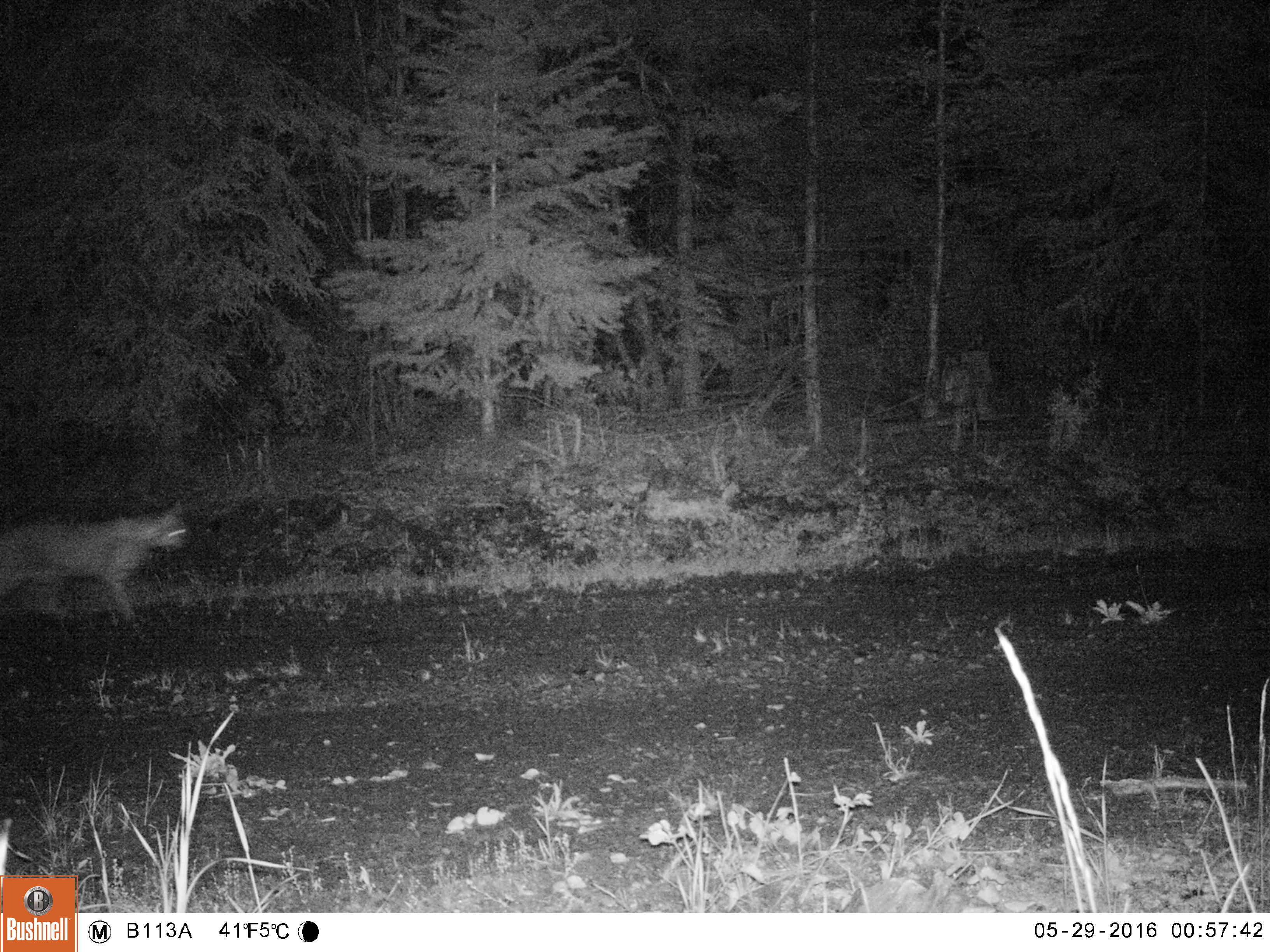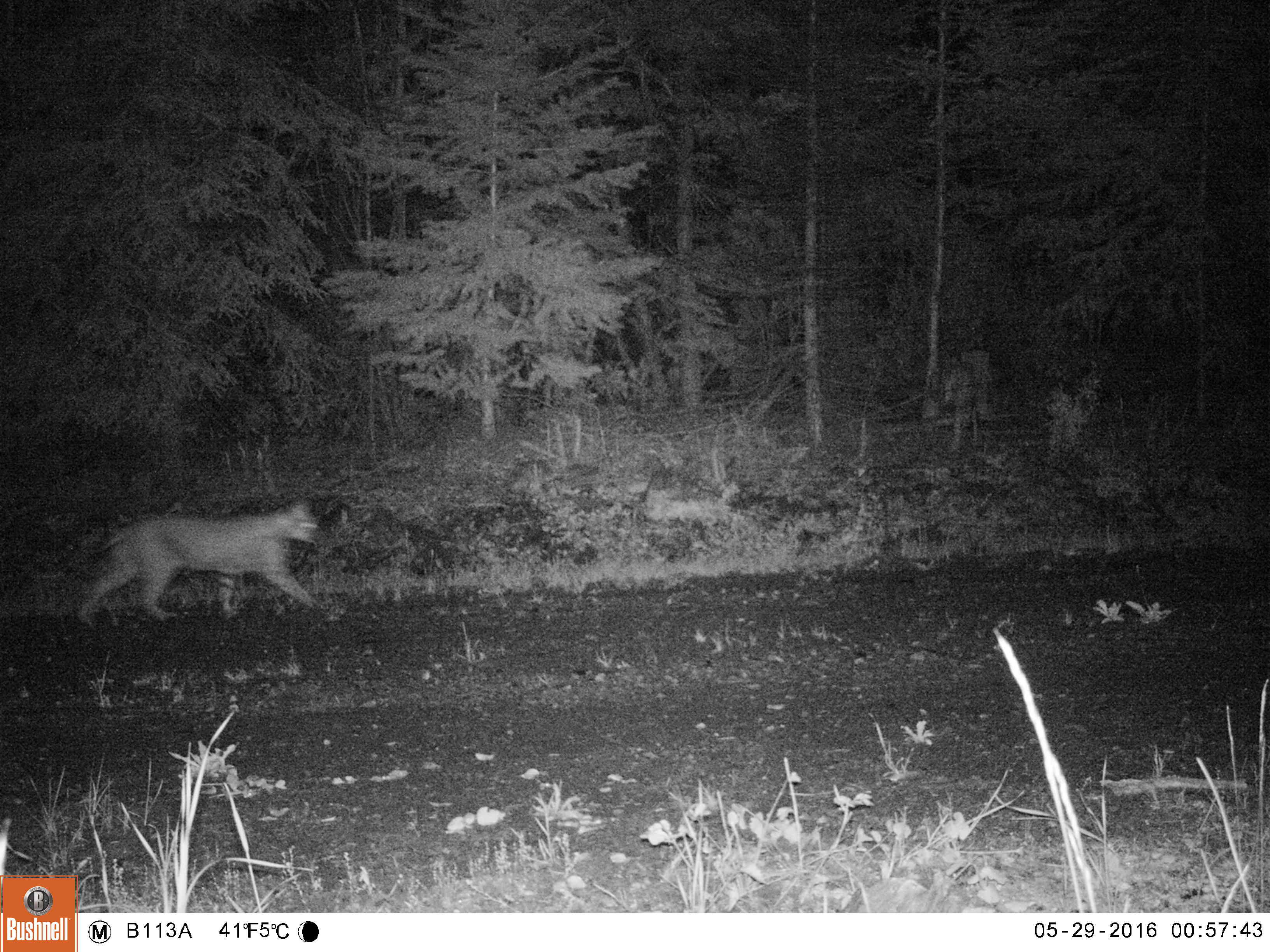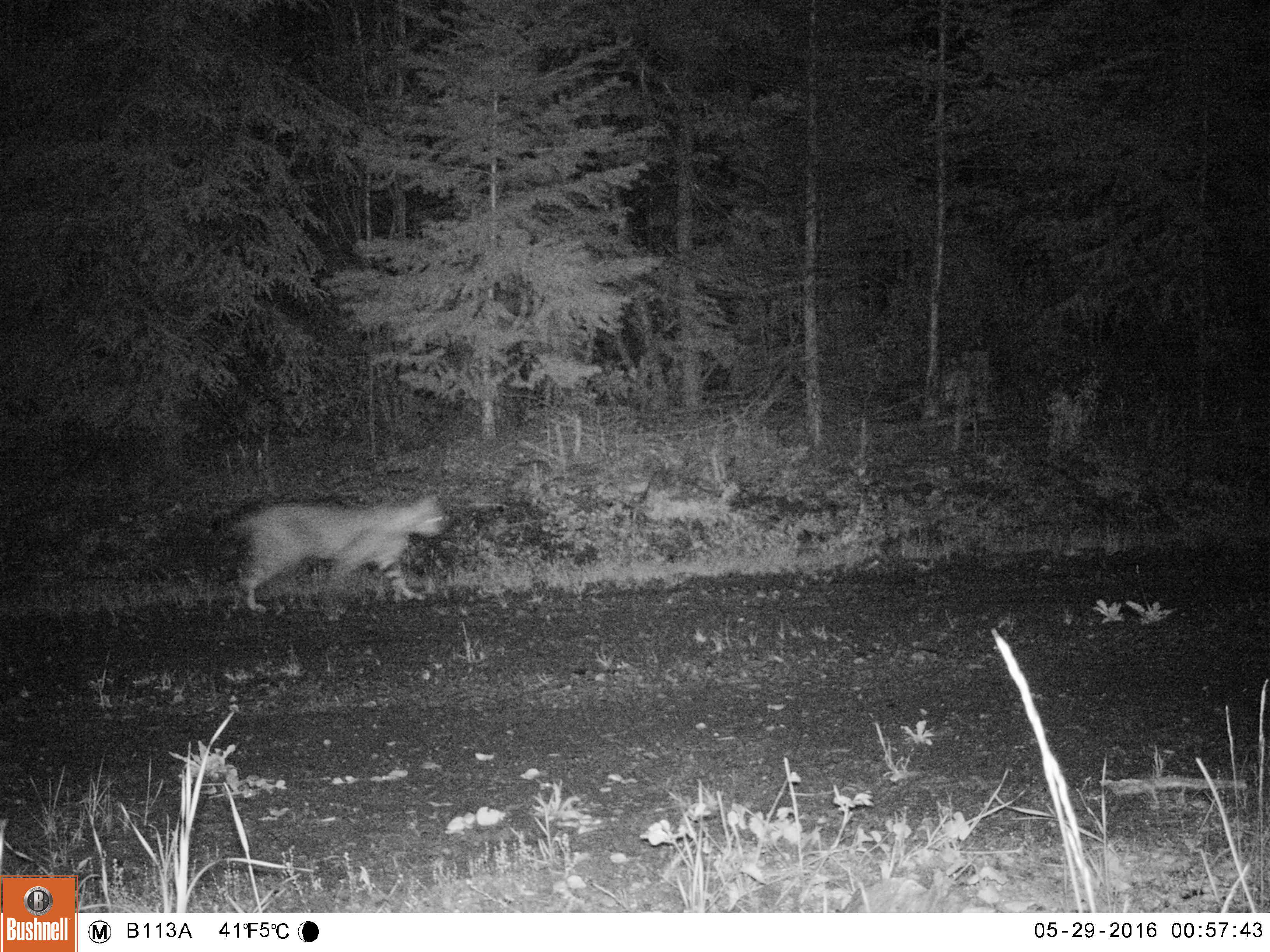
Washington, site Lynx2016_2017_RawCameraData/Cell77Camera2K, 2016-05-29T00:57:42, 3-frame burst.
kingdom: Animalia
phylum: Chordata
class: Mammalia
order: Carnivora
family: Felidae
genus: Lynx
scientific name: Lynx rufus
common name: bobcat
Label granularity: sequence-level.